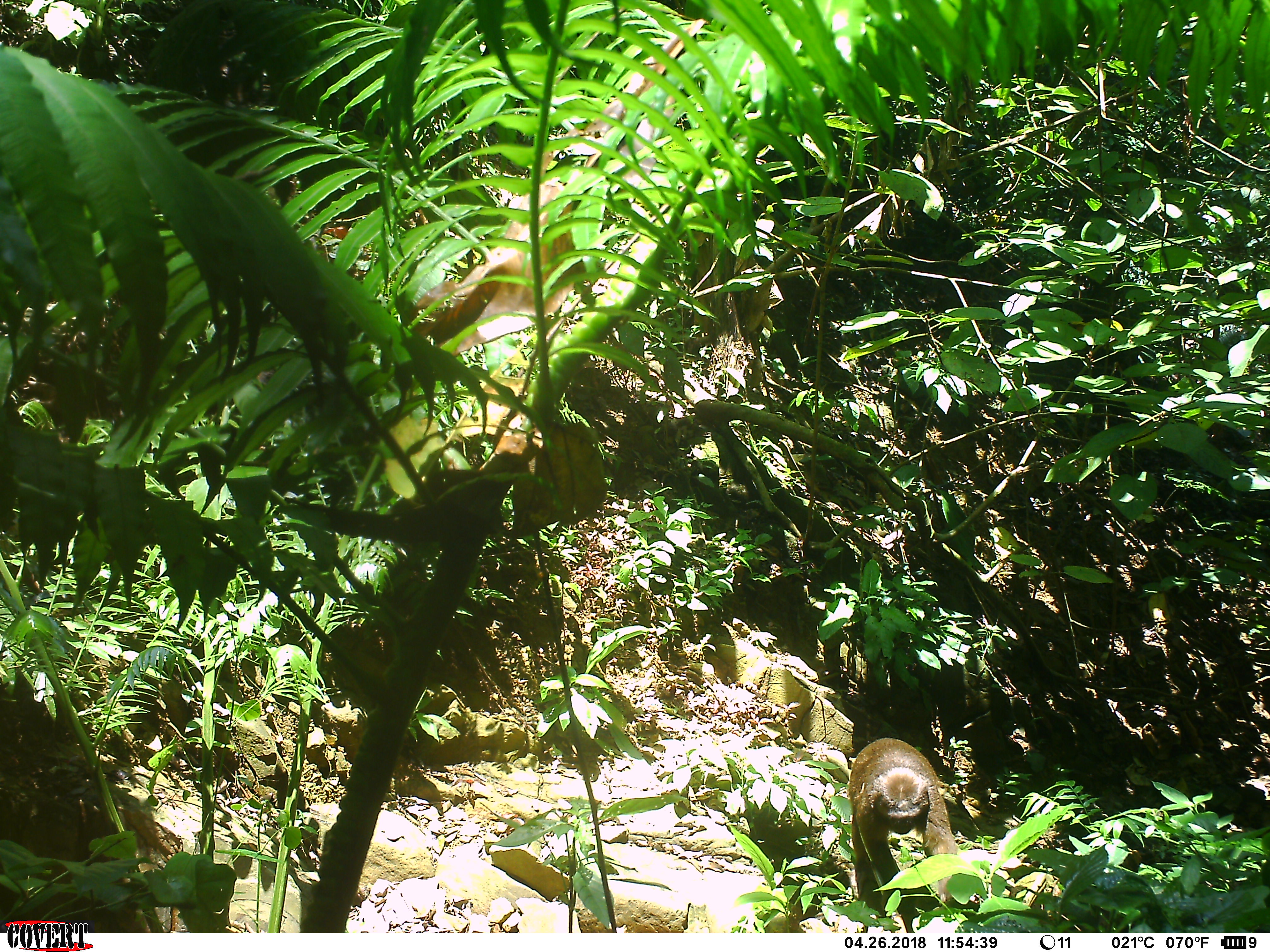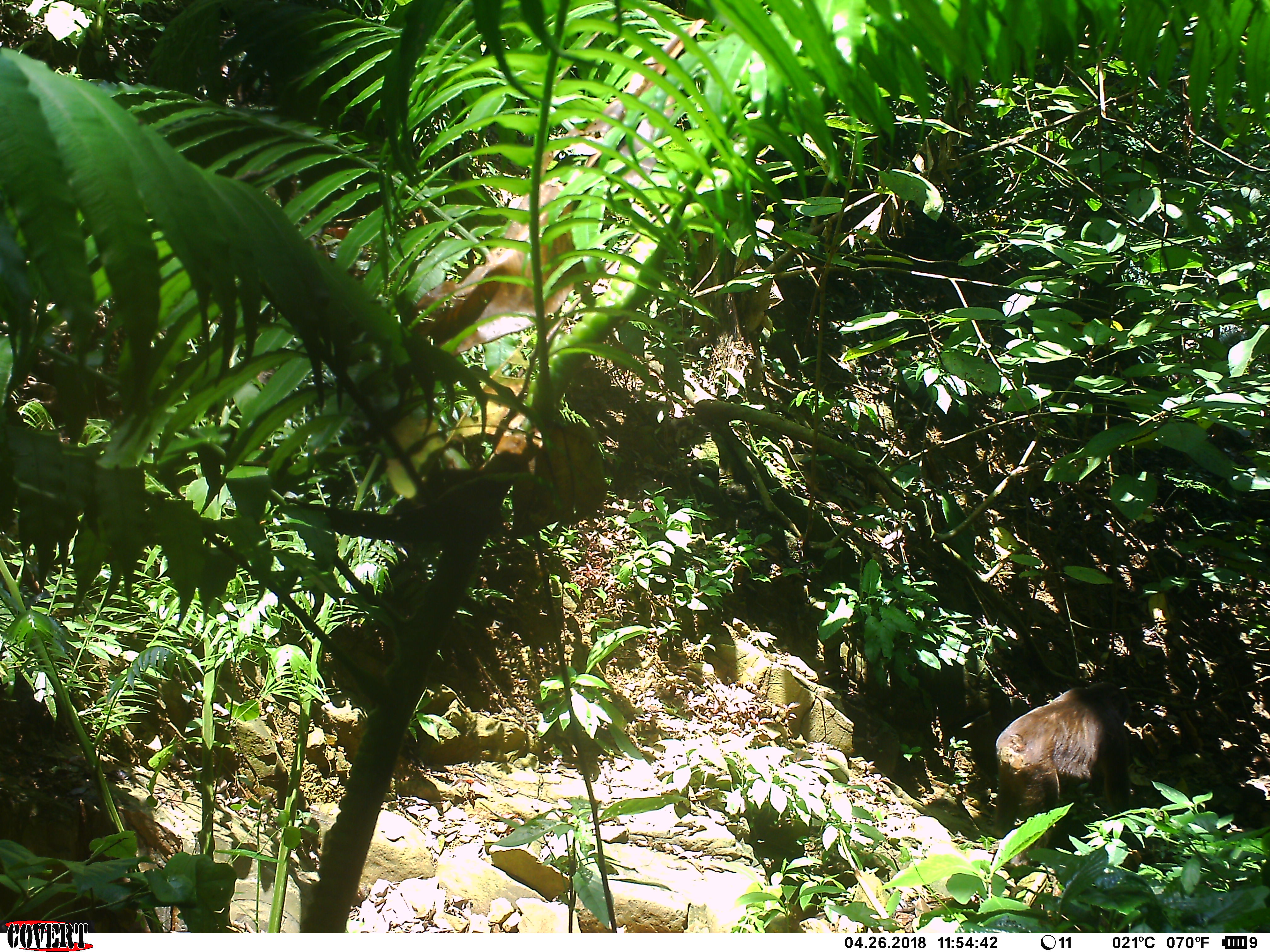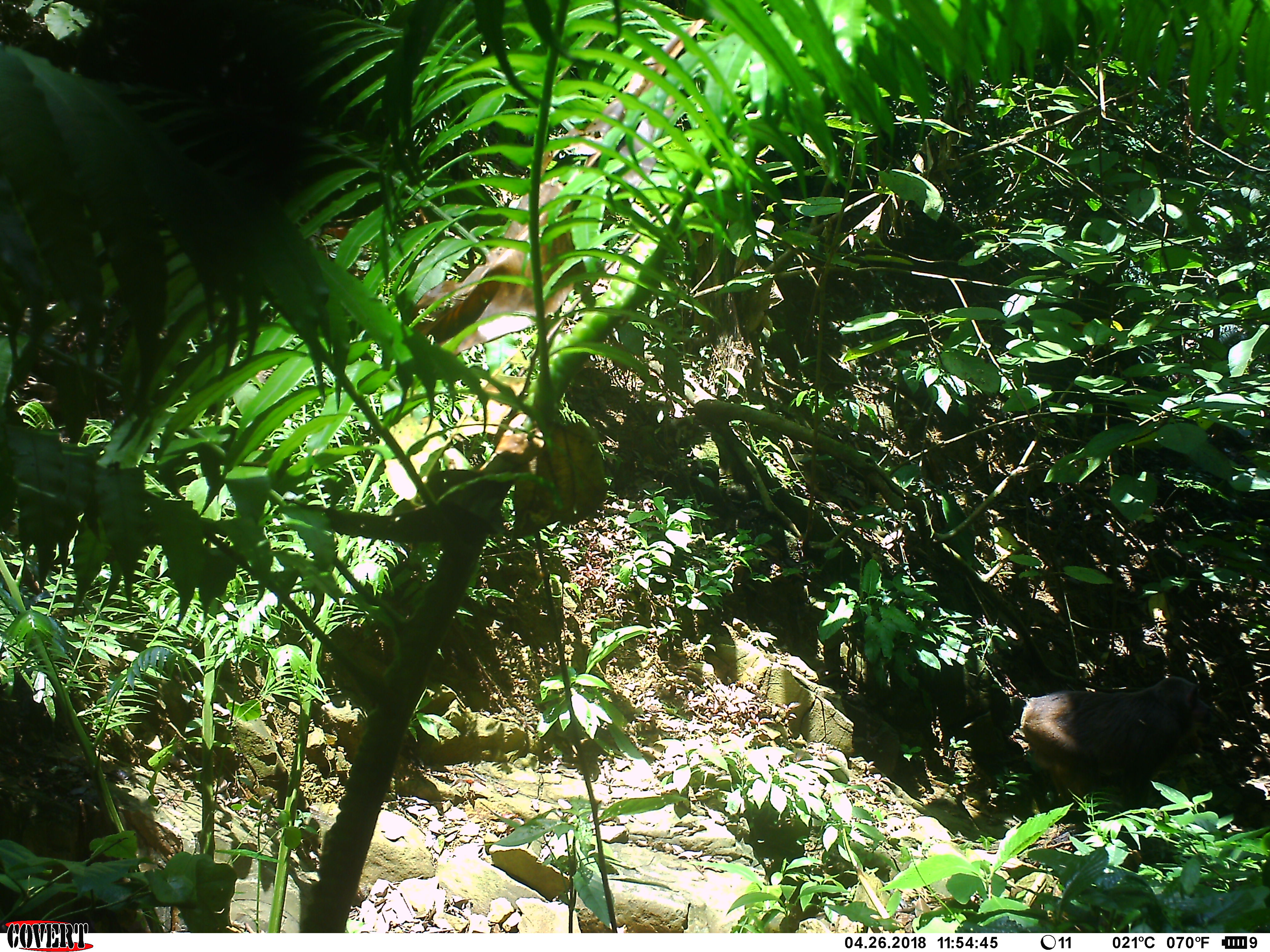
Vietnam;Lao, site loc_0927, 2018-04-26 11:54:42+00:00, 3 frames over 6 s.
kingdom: Animalia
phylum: Chordata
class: Mammalia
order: Primates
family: Cercopithecidae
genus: Macaca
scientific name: Macaca arctoides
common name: stump-tailed macaque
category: stump tailed macaque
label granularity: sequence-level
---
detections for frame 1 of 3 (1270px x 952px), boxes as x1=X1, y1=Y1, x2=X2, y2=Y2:
stump tailed macaque: x1=847, y1=738, x2=975, y2=933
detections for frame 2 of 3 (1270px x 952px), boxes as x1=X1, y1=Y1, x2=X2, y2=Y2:
stump tailed macaque: x1=991, y1=680, x2=1138, y2=859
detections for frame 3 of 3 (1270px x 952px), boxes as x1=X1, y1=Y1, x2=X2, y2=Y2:
stump tailed macaque: x1=1018, y1=675, x2=1213, y2=836